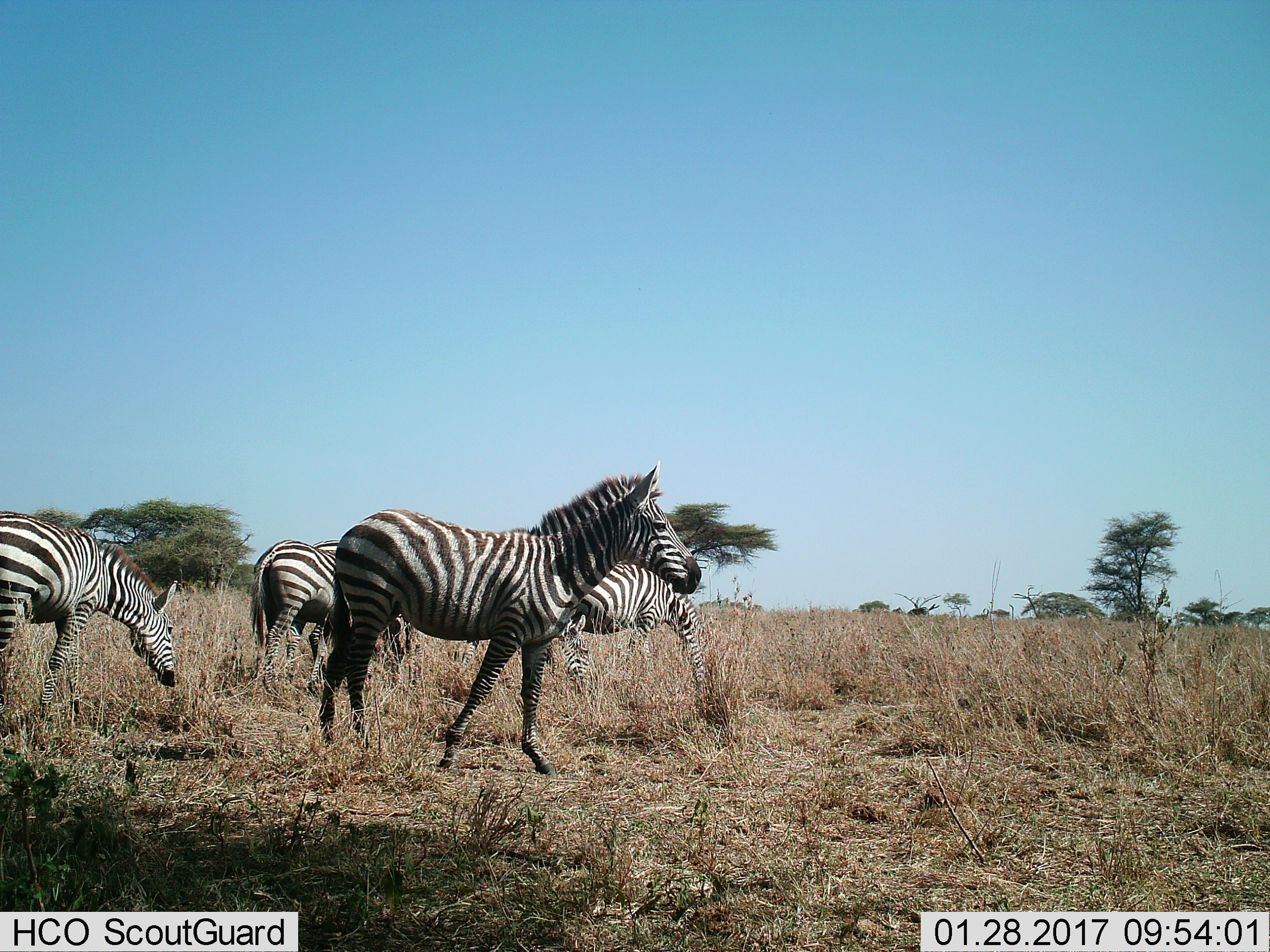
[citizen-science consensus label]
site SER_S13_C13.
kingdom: Animalia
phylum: Chordata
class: Mammalia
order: Perissodactyla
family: Equidae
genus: Equus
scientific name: Equus quagga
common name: plains zebra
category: zebraplains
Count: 5.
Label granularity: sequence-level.